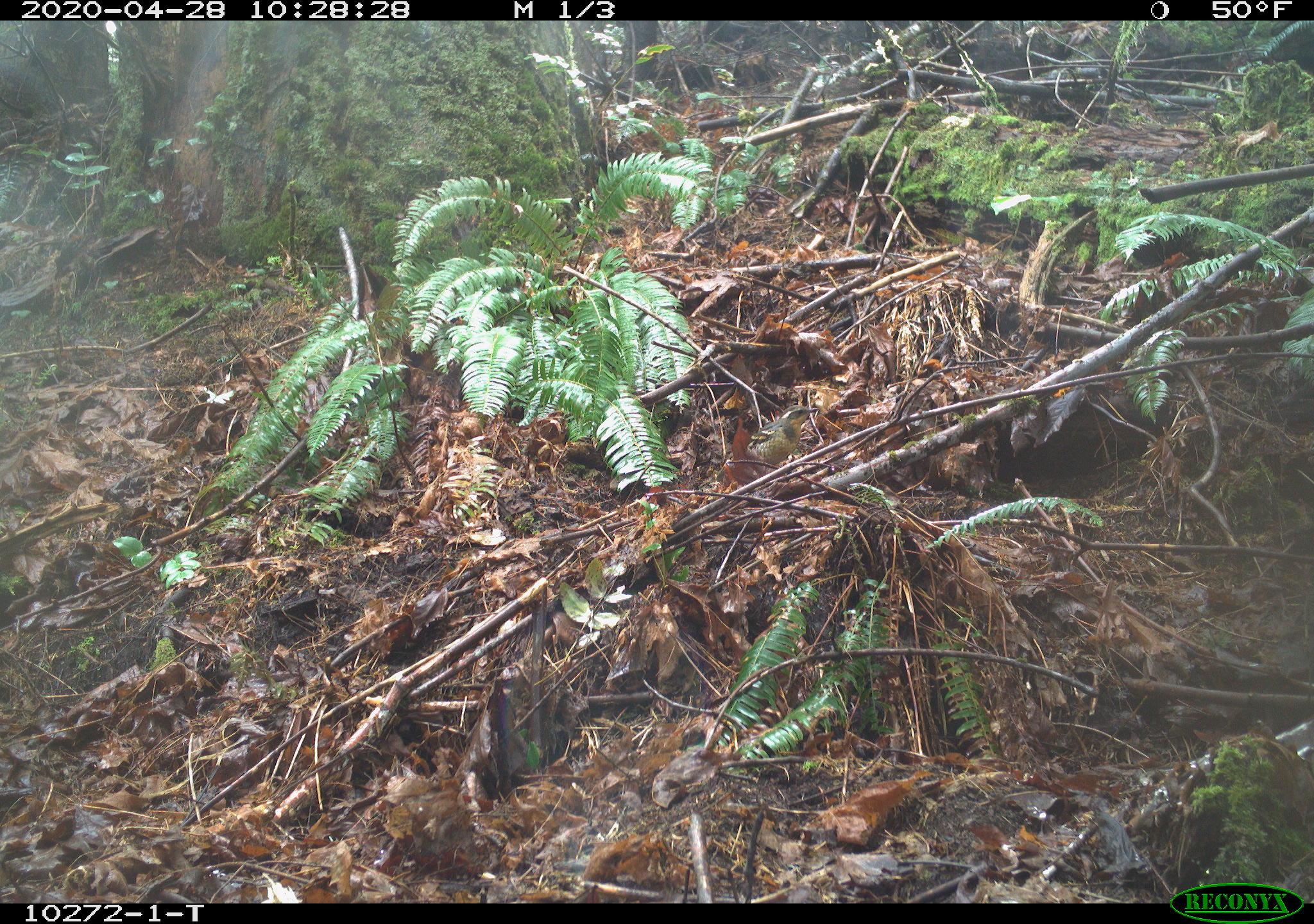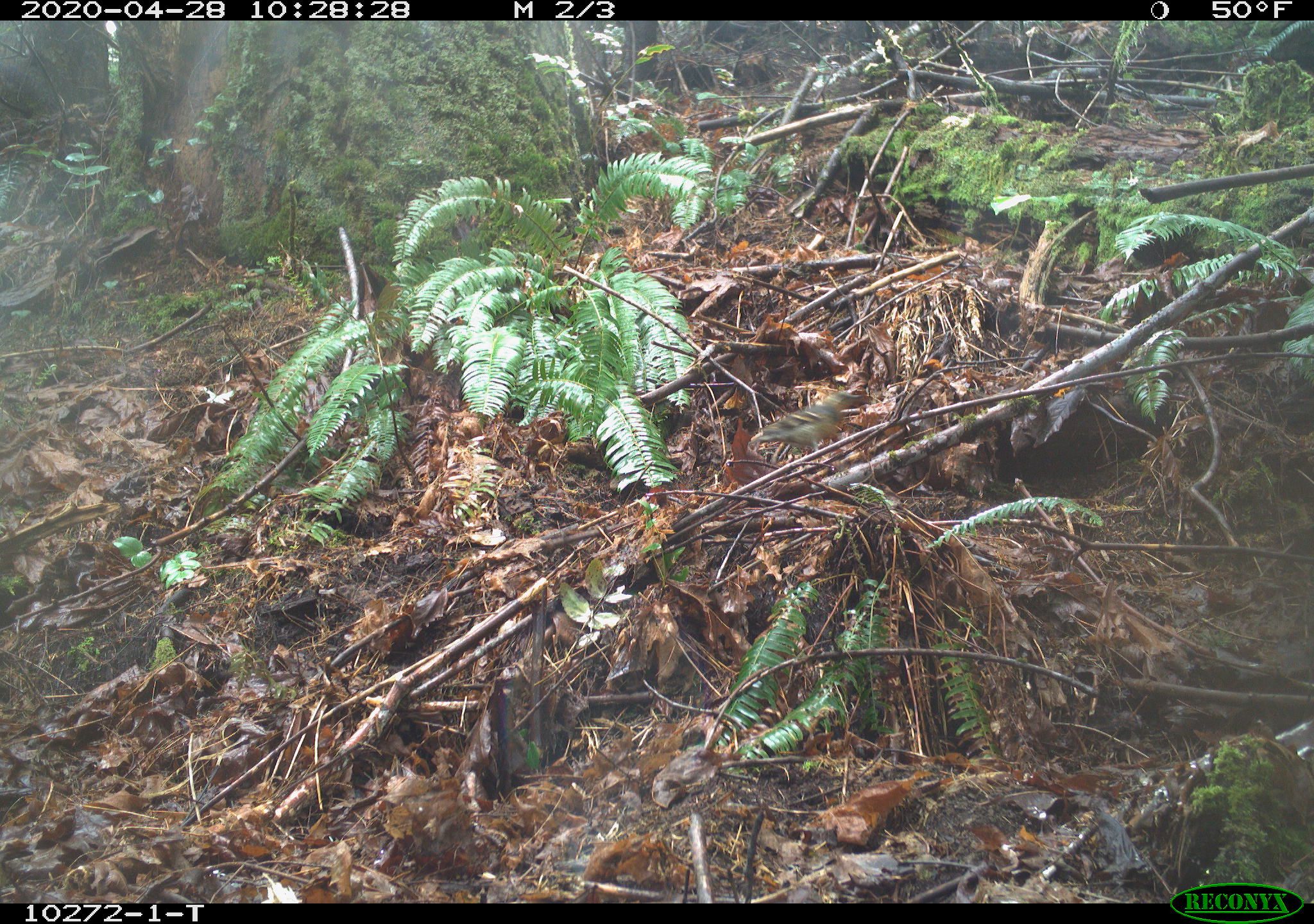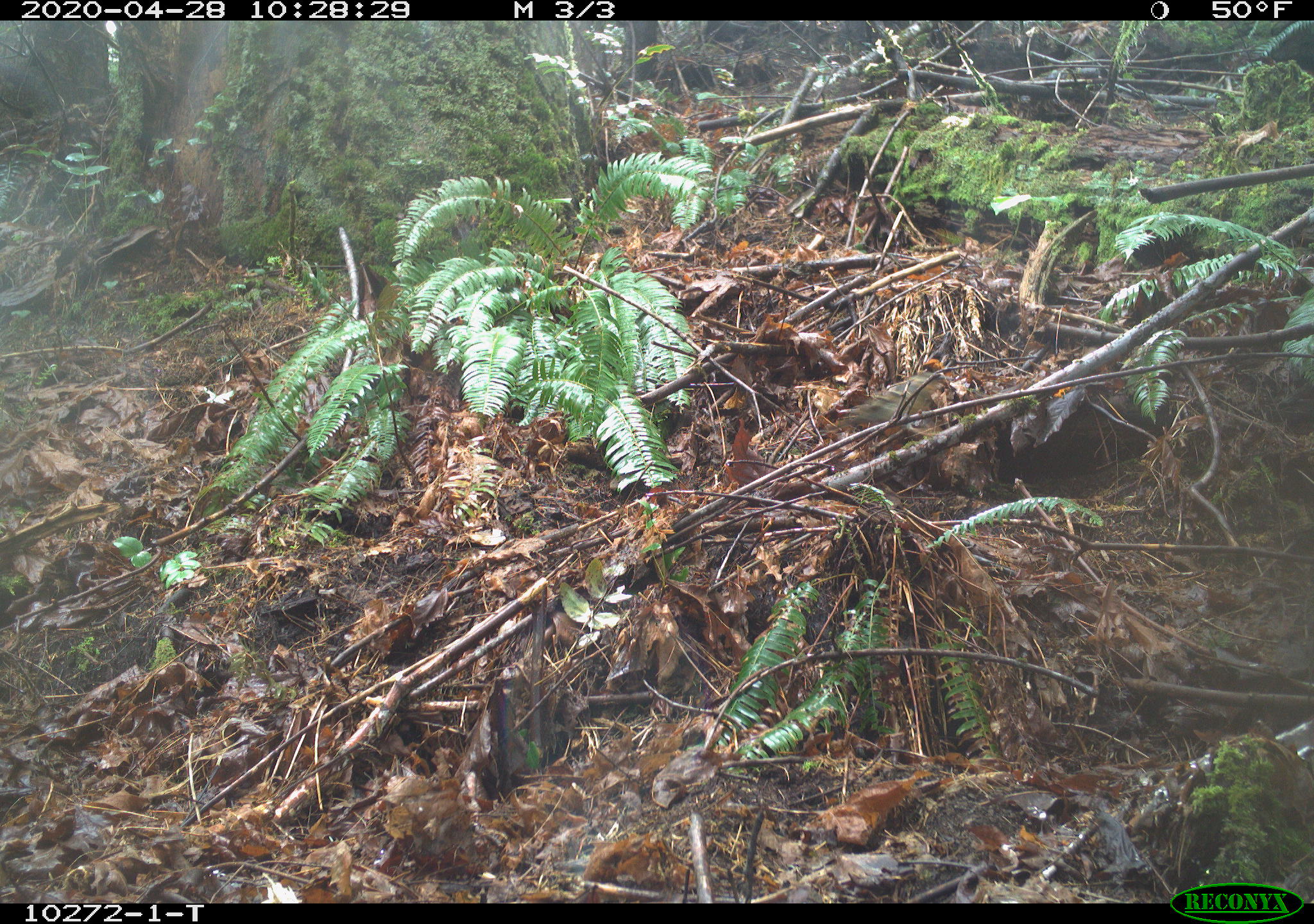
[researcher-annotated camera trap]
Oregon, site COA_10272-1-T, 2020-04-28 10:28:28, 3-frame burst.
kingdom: Animalia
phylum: Chordata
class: Aves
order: Passeriformes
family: Turdidae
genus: Ixoreus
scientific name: Ixoreus naevius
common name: varied thrush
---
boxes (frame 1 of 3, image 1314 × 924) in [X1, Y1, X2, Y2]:
varied thrush: [747, 403, 818, 470]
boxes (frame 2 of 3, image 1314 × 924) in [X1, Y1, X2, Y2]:
varied thrush: [749, 388, 865, 454]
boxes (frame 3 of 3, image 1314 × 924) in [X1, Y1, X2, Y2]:
varied thrush: [847, 372, 947, 428]